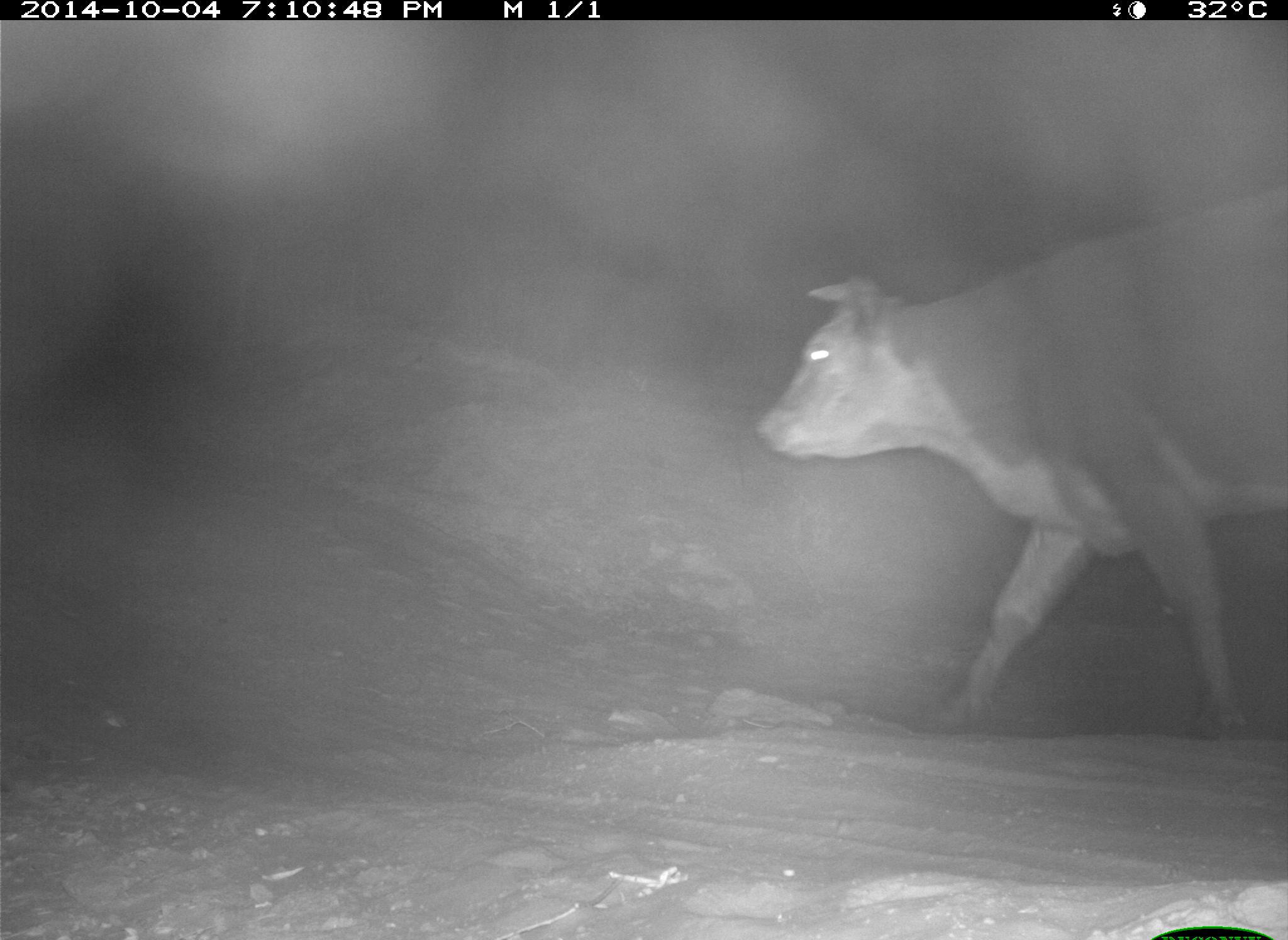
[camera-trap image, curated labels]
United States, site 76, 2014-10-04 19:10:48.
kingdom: Animalia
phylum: Chordata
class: Mammalia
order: Artiodactyla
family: Bovidae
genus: Bos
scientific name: Bos taurus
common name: cow